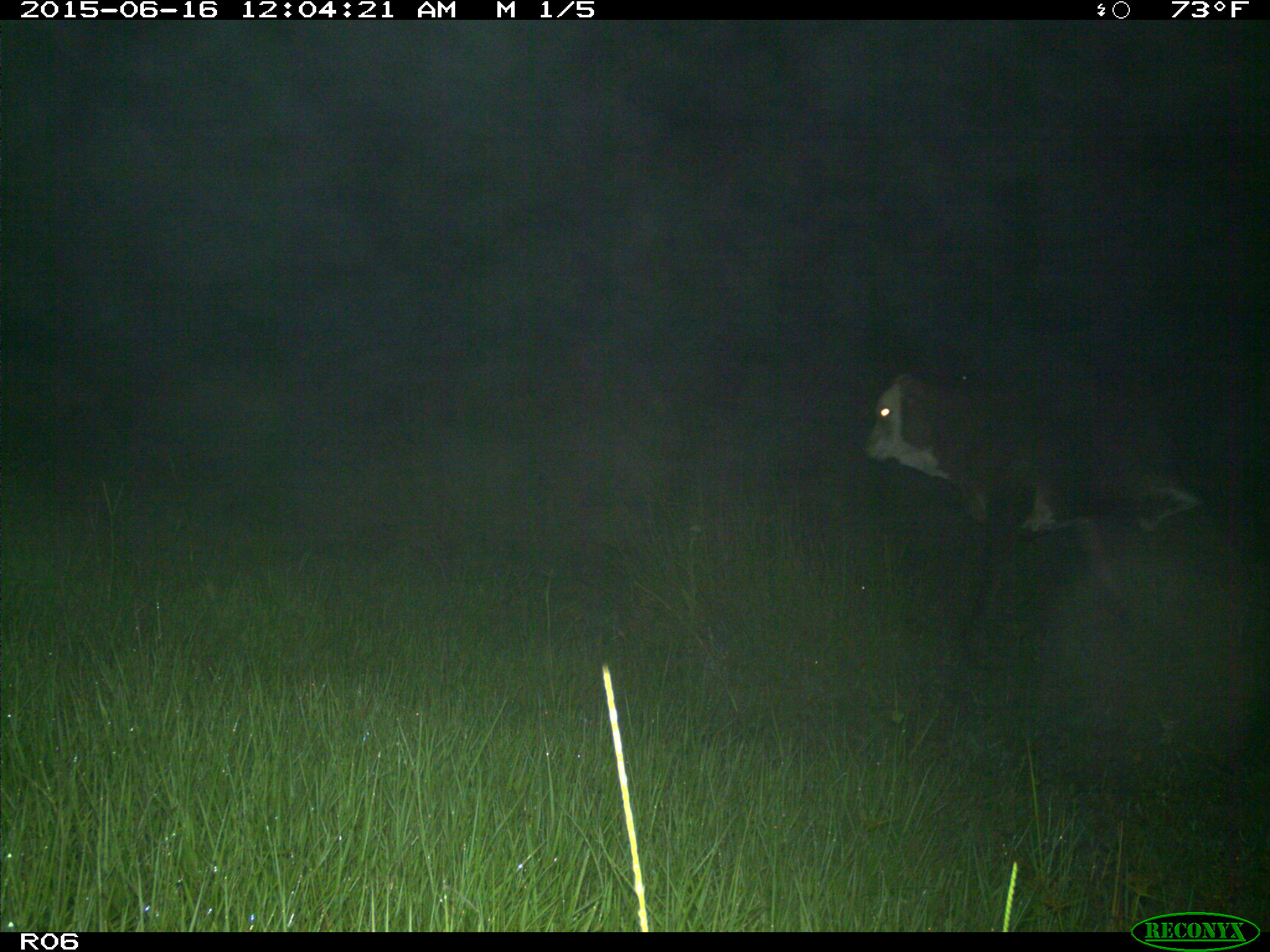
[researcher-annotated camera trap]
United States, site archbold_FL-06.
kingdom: Animalia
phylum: Chordata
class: Mammalia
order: Artiodactyla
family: Bovidae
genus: Bos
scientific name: Bos taurus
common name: domestic cow